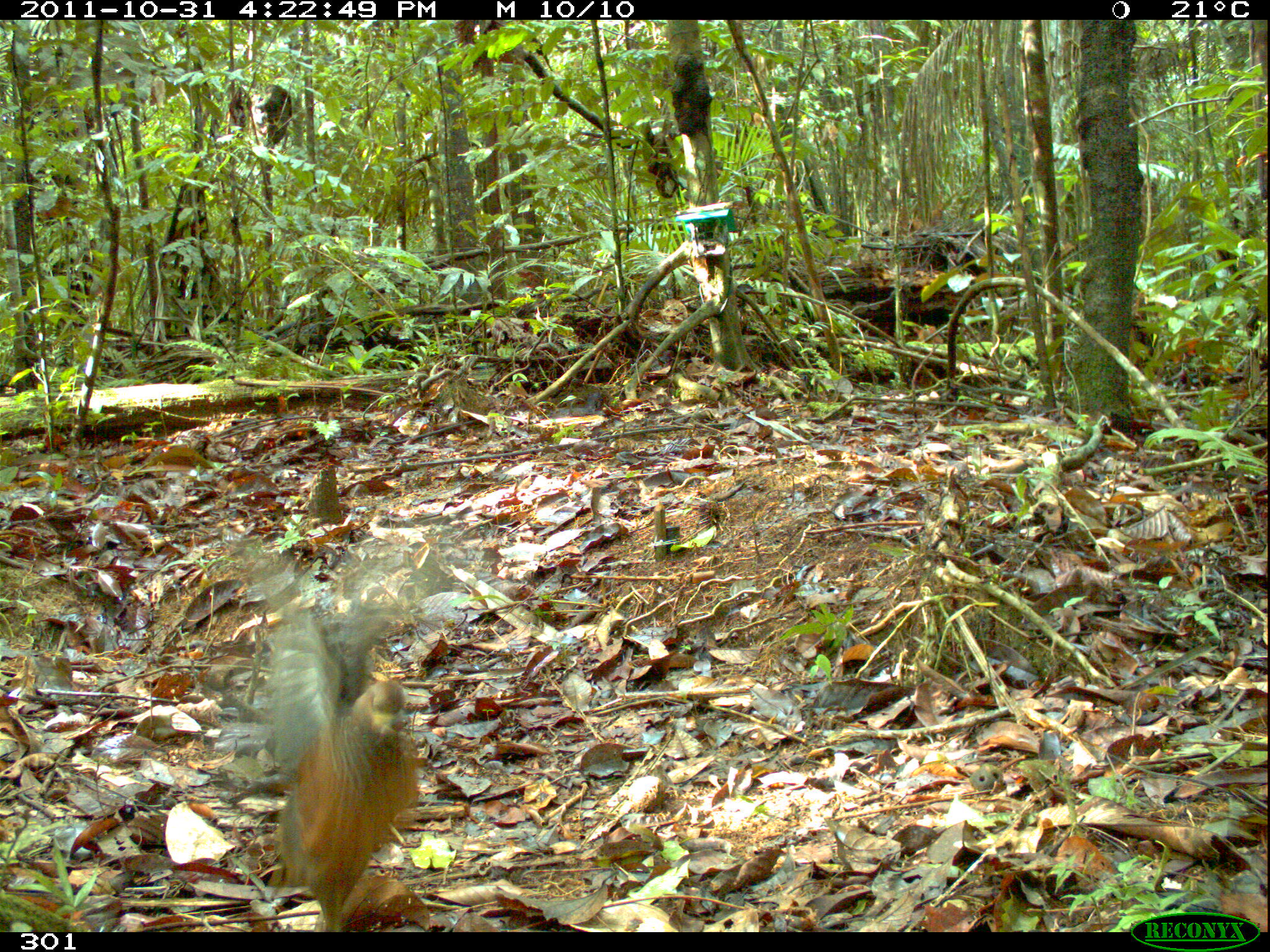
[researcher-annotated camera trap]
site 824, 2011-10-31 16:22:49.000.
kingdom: Animalia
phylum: Chordata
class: Aves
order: Galliformes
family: Odontophoridae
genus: Odontophorus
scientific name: Odontophorus gujanensis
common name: marbled wood-quail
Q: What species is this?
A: Odontophorus gujanensis (marbled wood-quail).